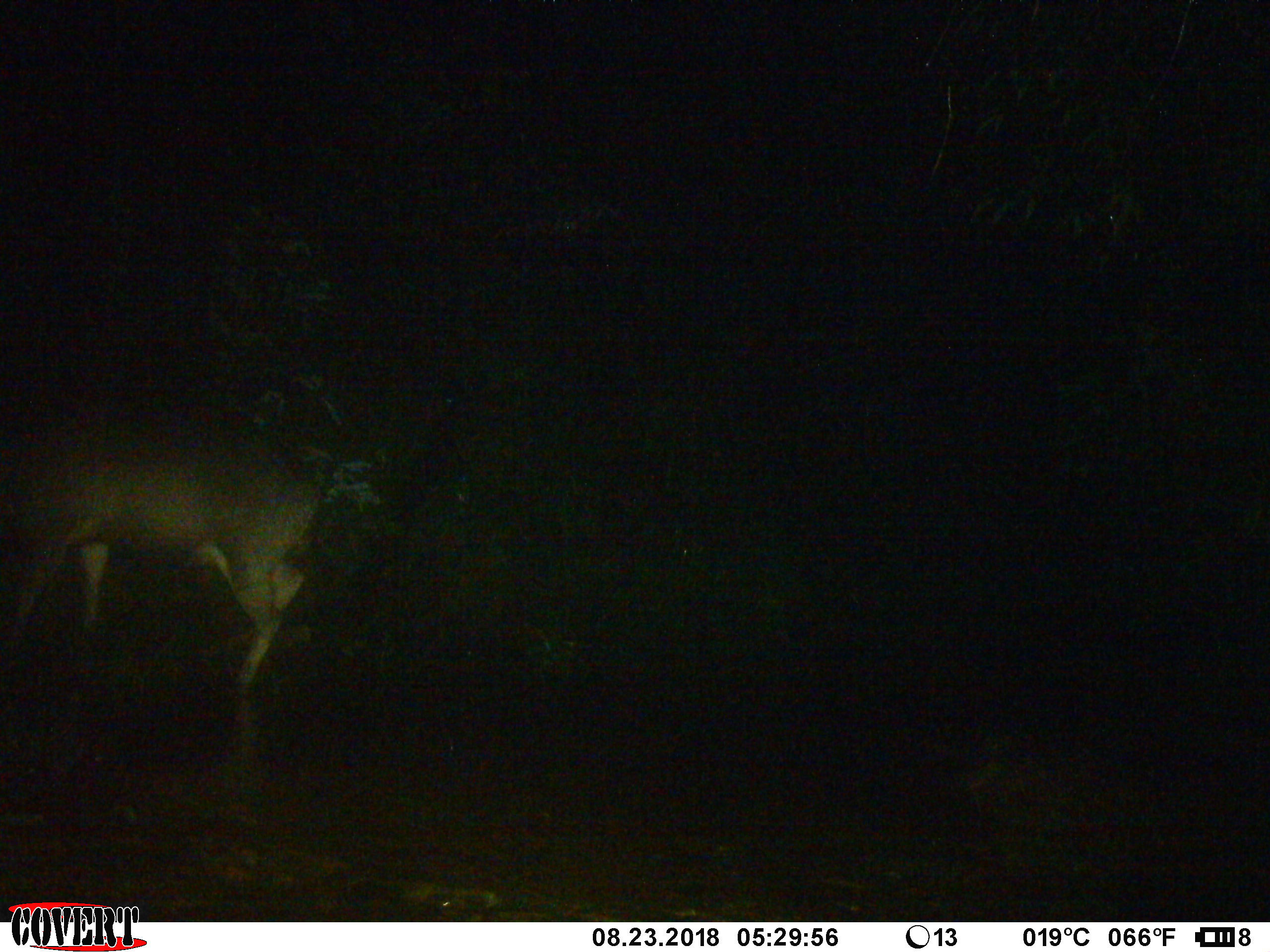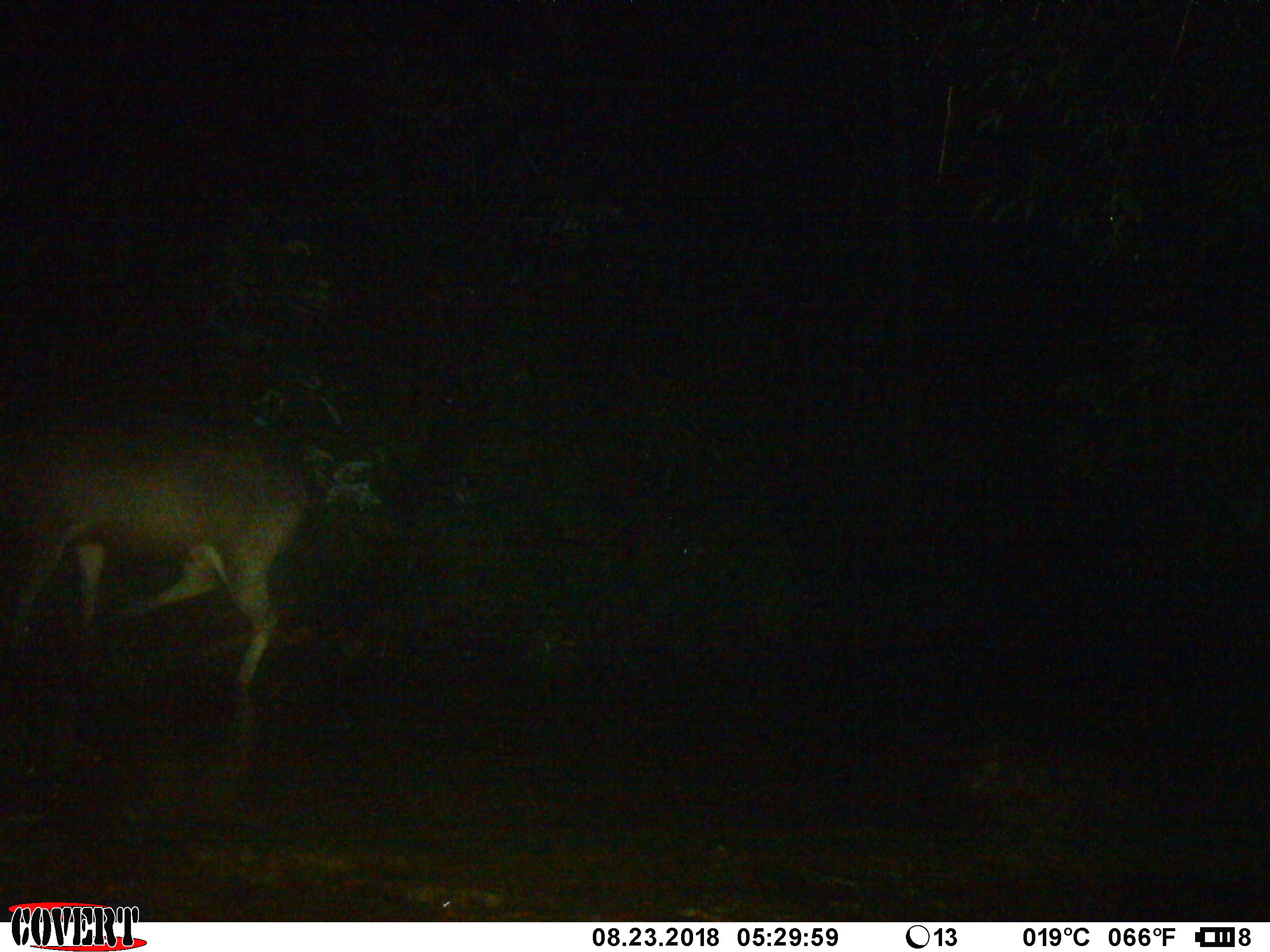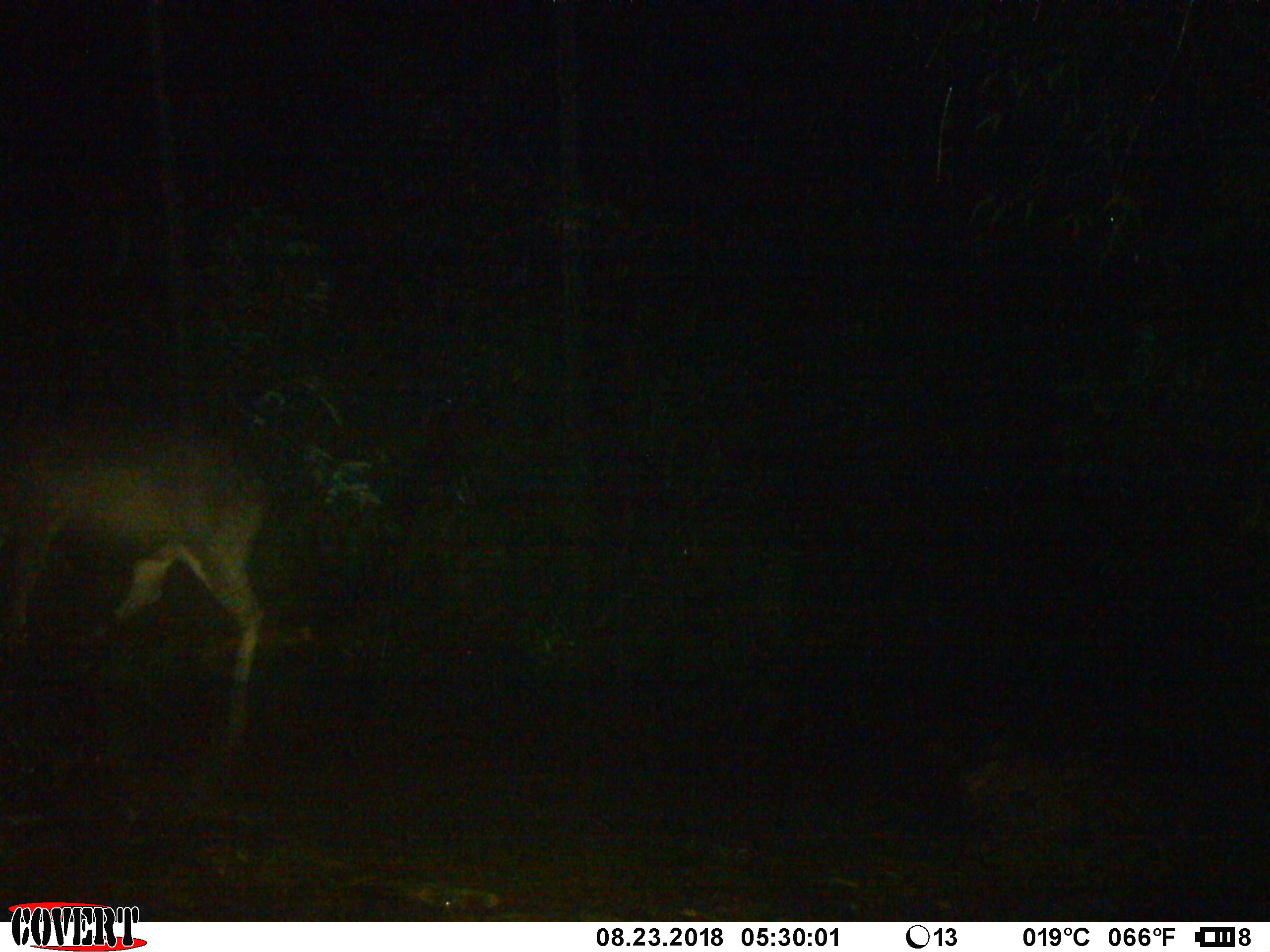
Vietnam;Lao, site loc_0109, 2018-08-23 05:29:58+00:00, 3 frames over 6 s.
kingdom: Animalia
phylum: Chordata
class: Mammalia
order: Artiodactyla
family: Cervidae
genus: Rusa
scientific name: Rusa unicolor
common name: sambar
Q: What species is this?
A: Sambar (Rusa unicolor).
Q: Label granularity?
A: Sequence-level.